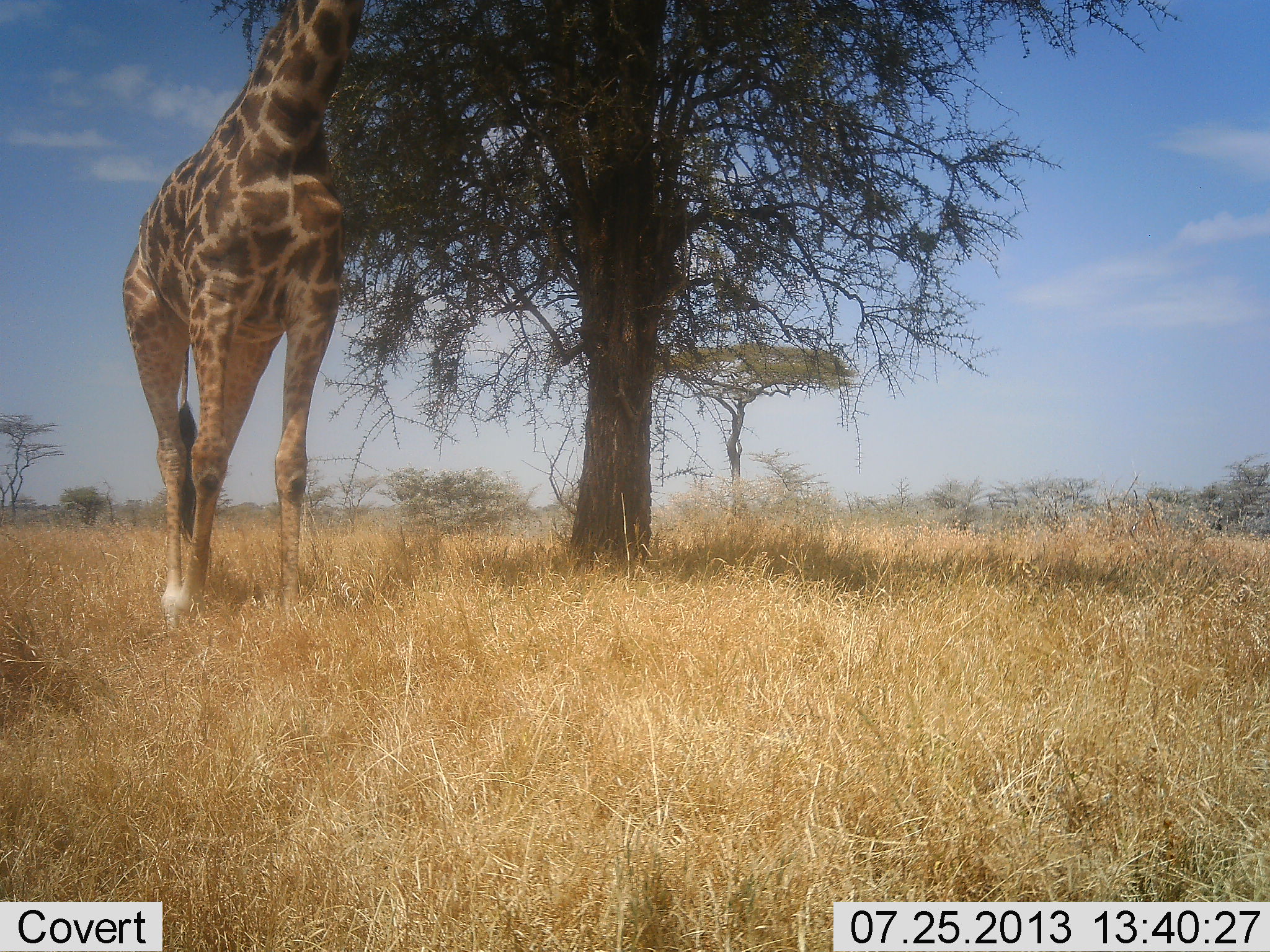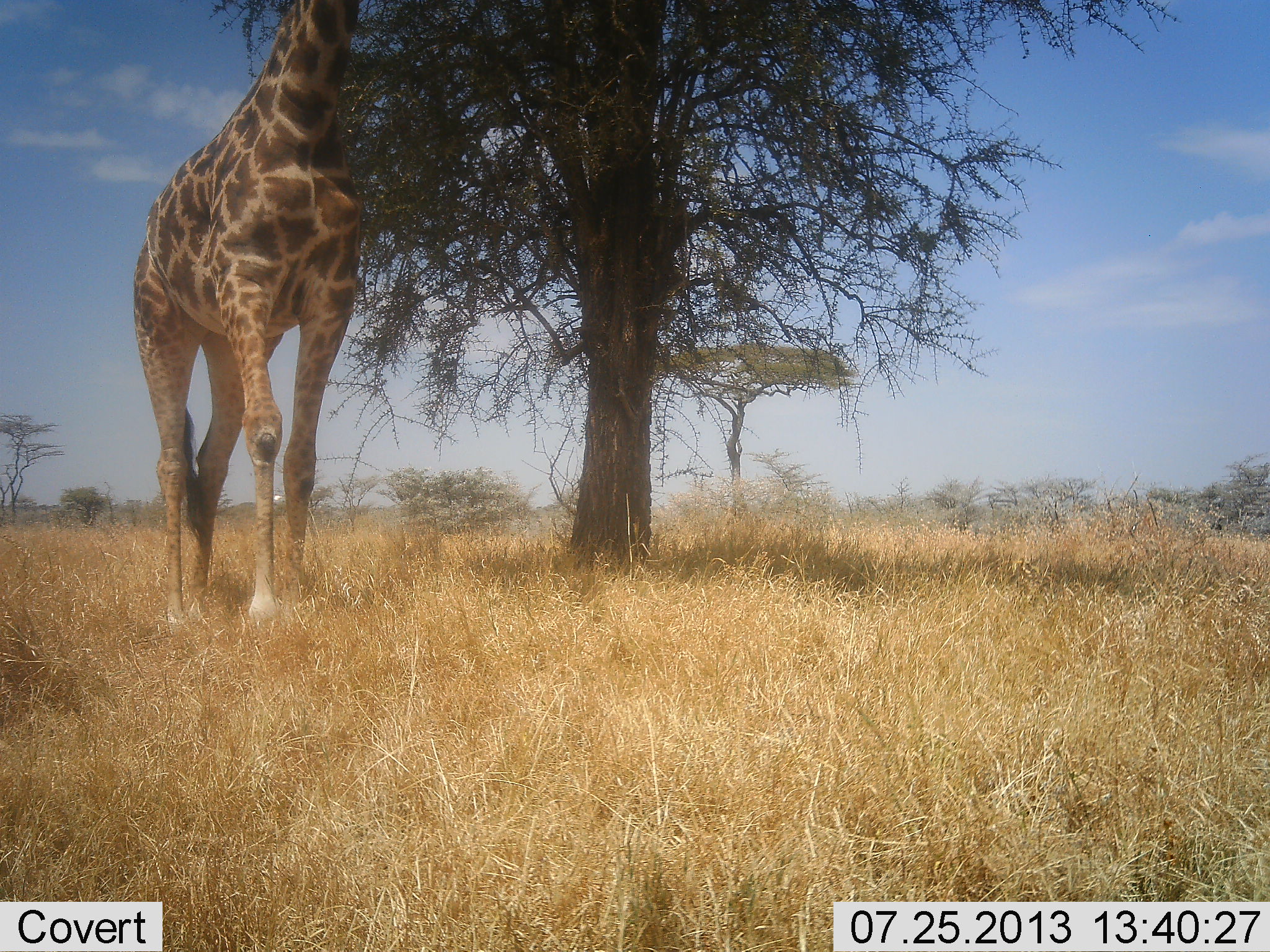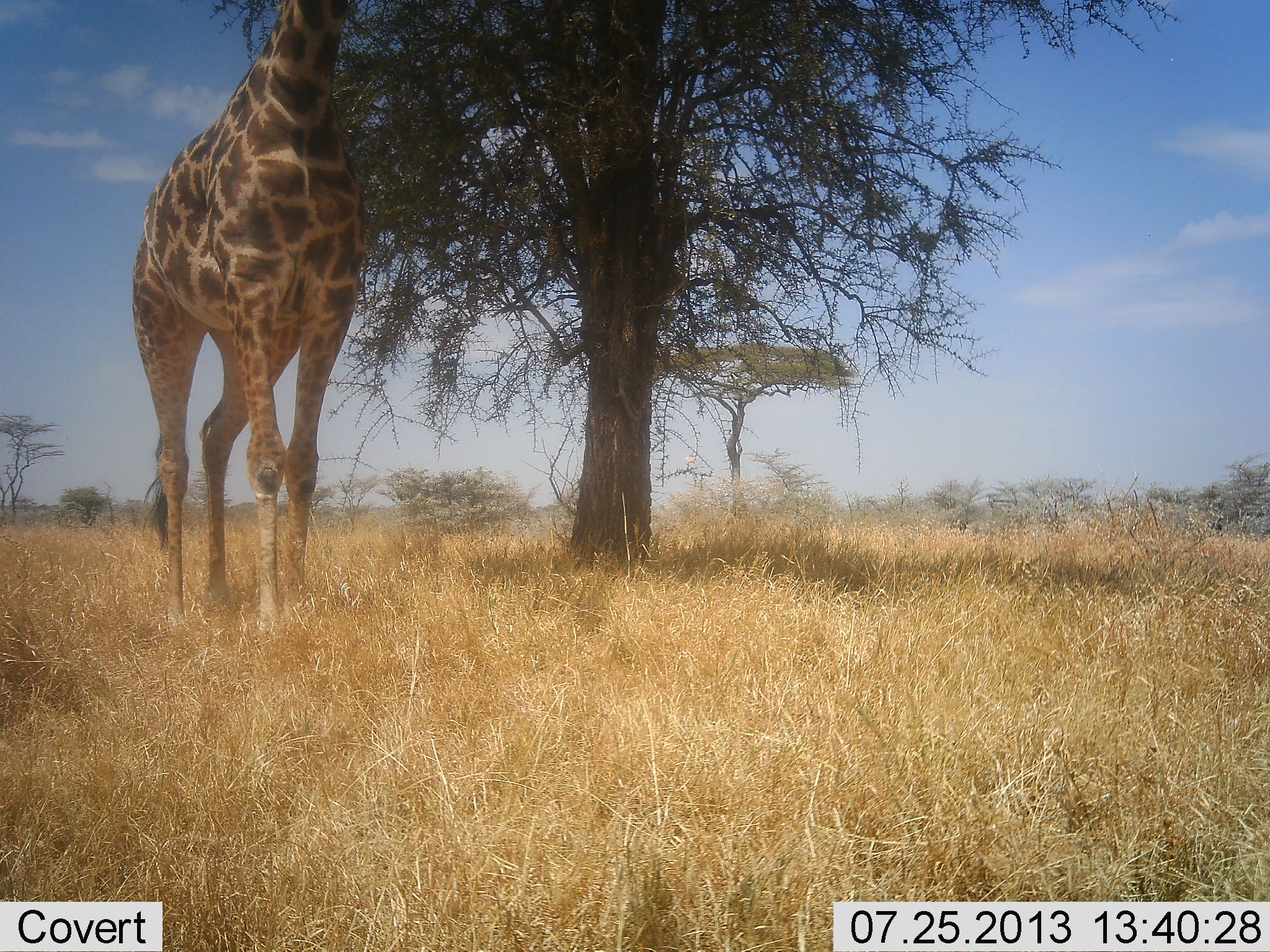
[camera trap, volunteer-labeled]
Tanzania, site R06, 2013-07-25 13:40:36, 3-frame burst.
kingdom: Animalia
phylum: Chordata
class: Mammalia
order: Artiodactyla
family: Giraffidae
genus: Giraffa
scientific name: Giraffa camelopardalis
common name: giraffe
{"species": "giraffe (Giraffa camelopardalis)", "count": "1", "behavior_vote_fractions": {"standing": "40%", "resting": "0%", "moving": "60%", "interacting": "0%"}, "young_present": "0%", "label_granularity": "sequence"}